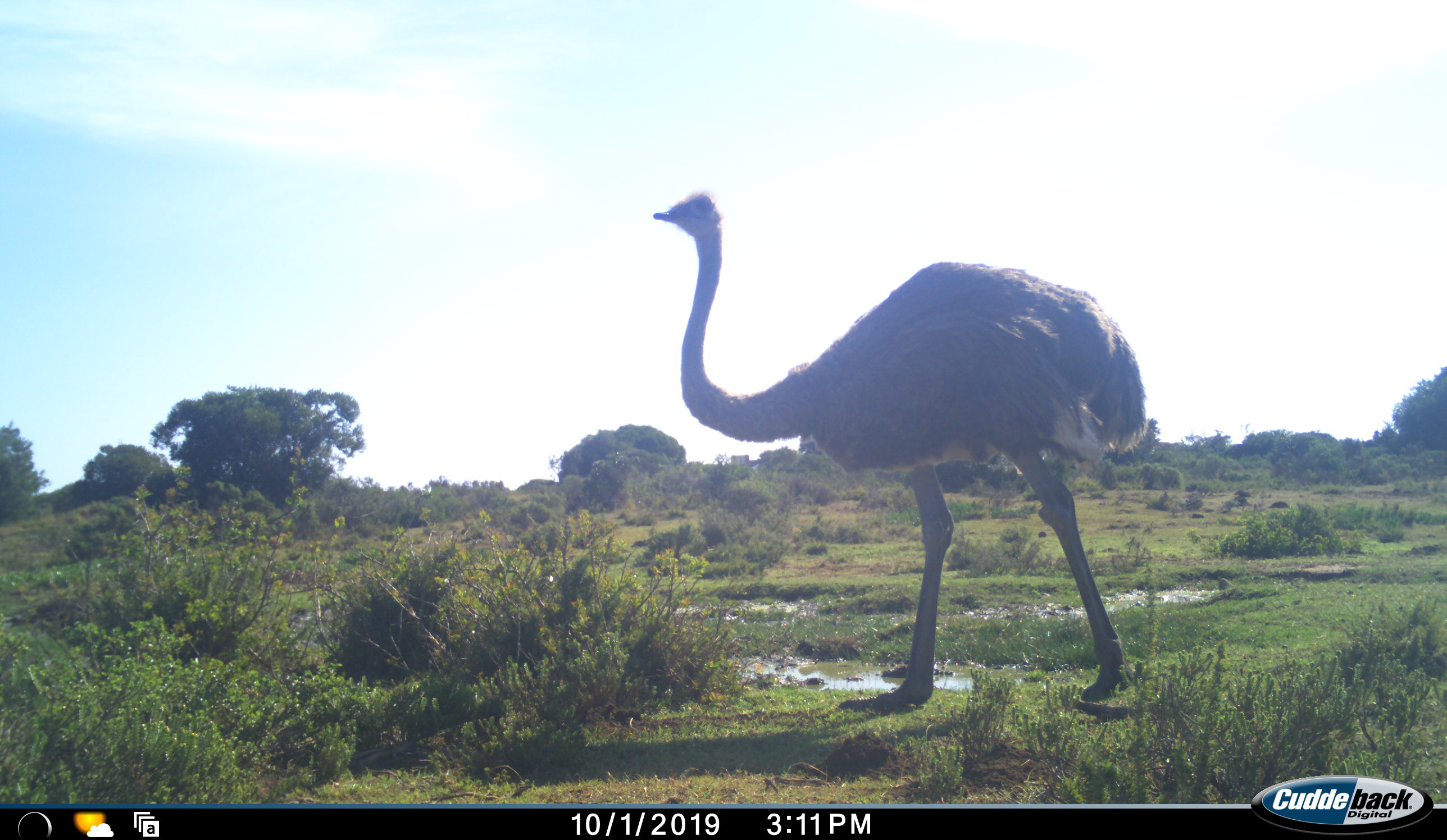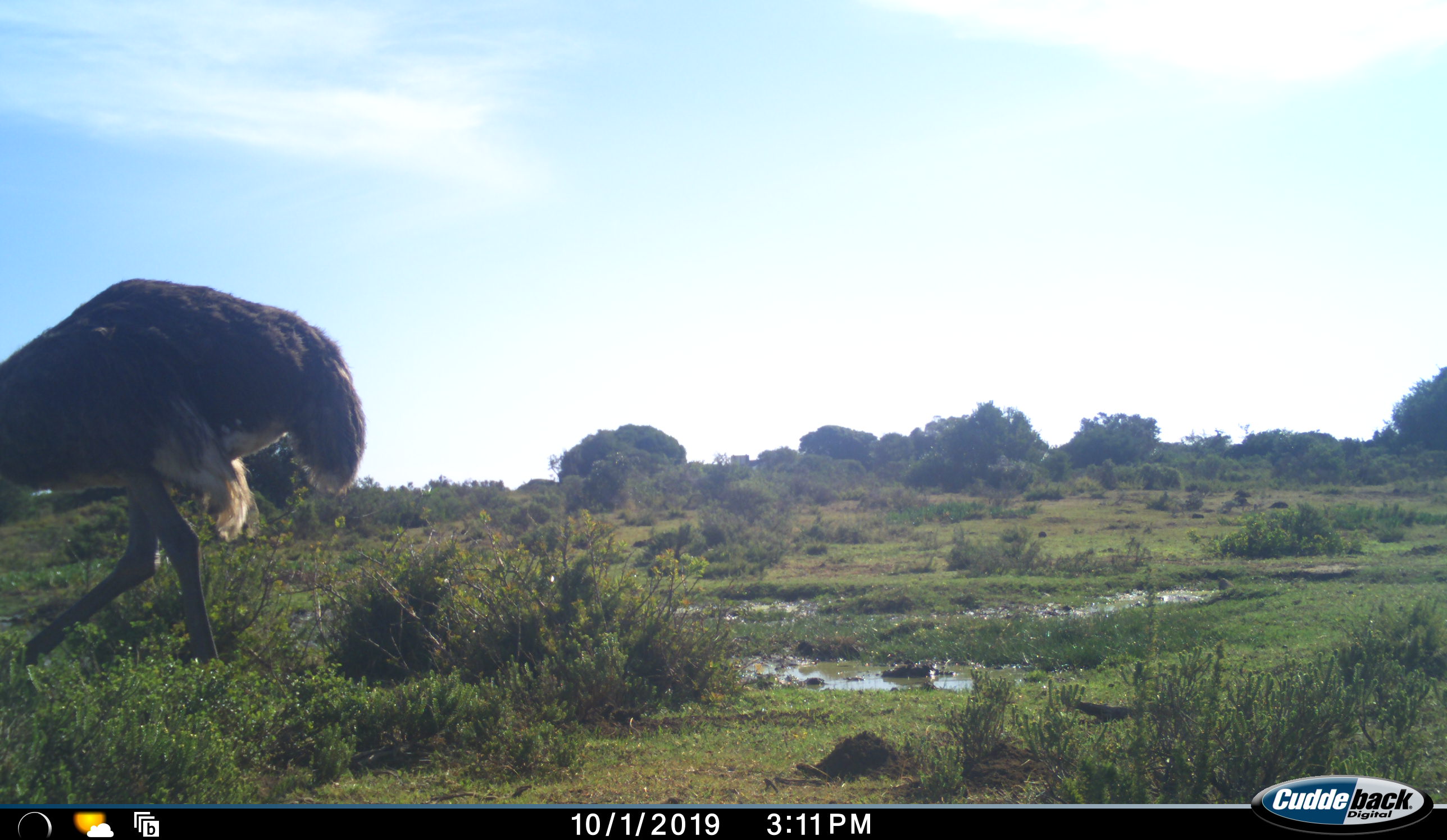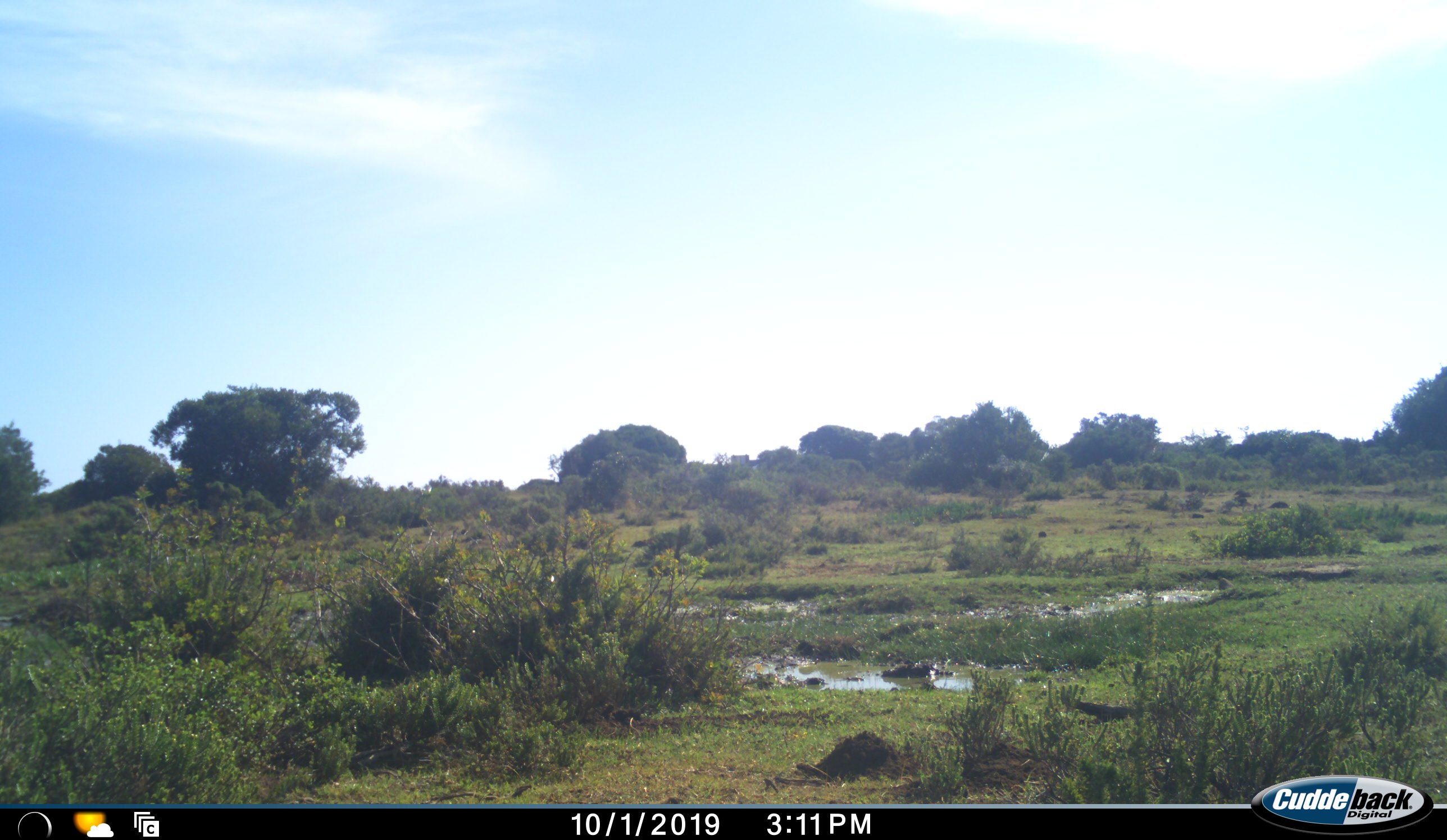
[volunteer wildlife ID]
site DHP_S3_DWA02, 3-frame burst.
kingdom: Animalia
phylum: Chordata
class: Aves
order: Struthioniformes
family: Struthionidae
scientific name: Struthionidae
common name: ostrich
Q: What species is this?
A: Ostrich (Struthionidae).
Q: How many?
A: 1.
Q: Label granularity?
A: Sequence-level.